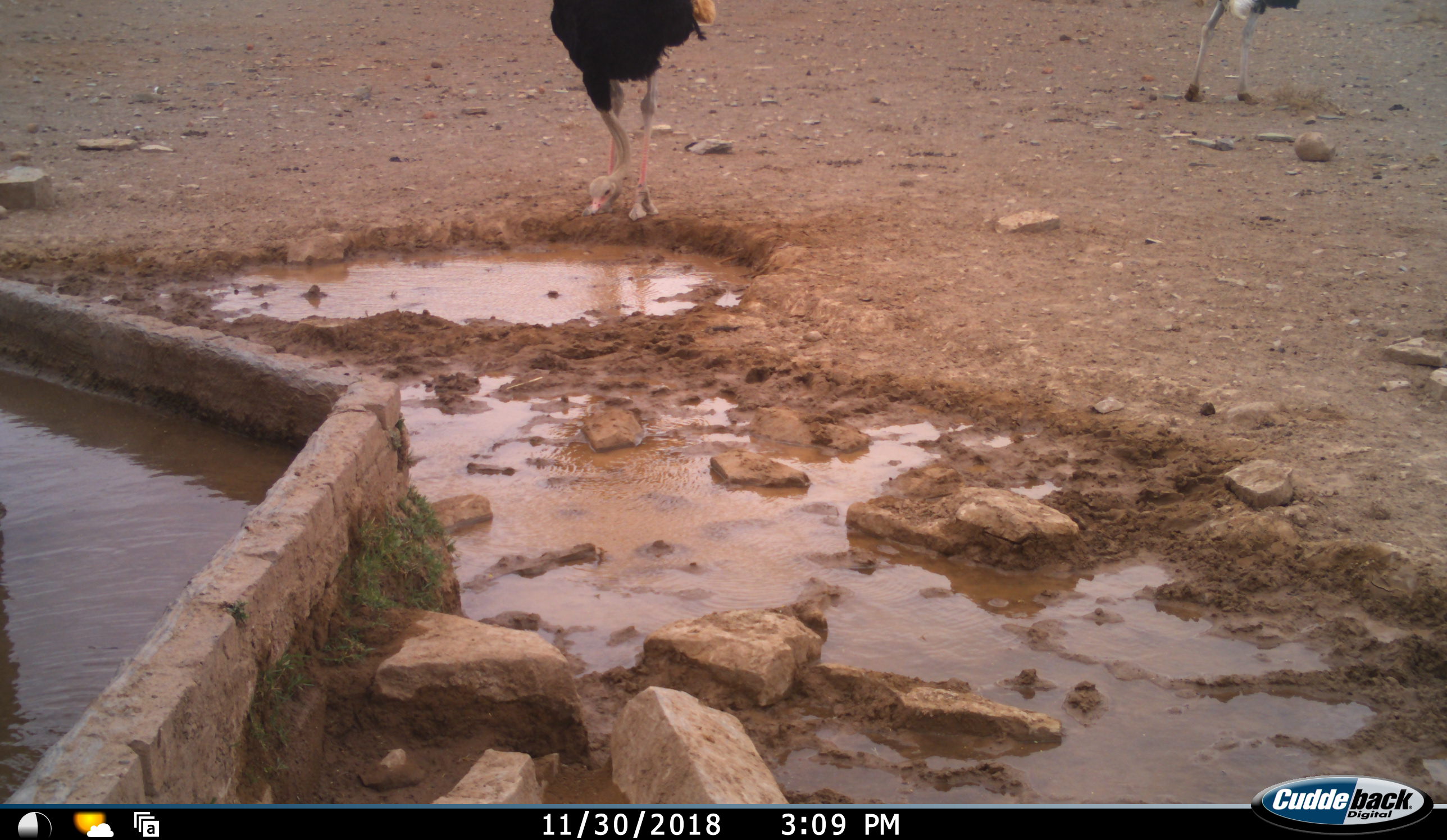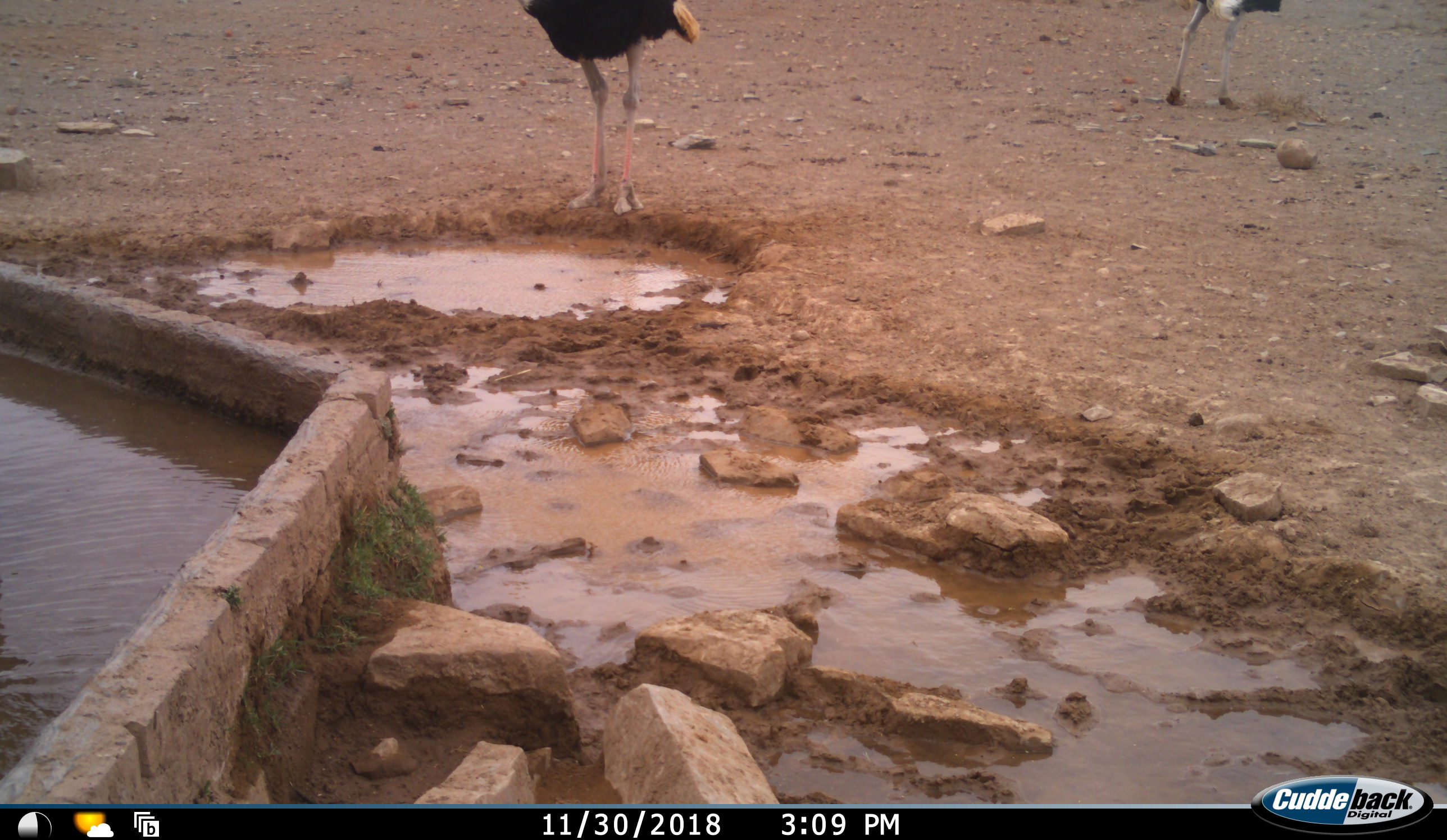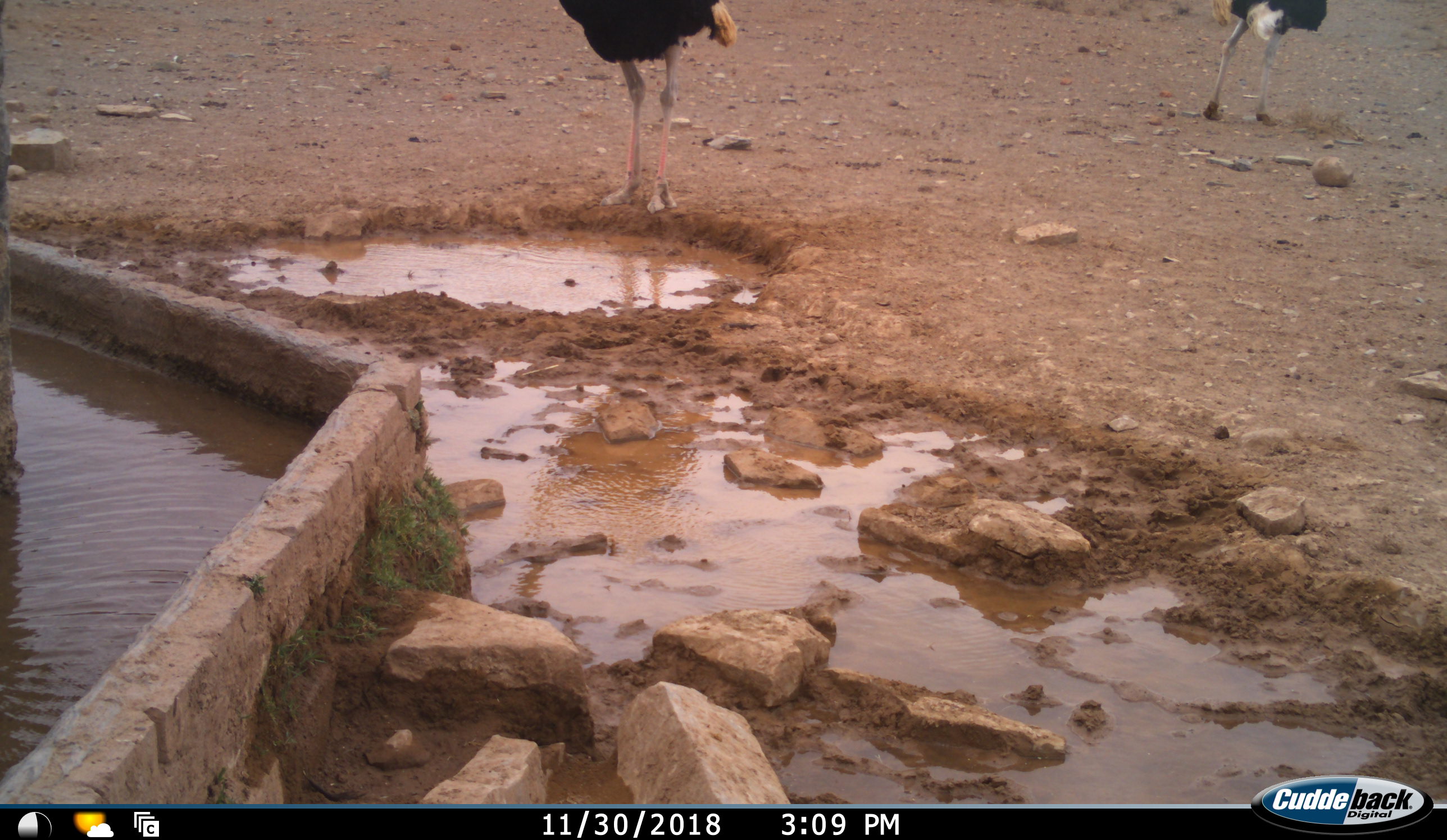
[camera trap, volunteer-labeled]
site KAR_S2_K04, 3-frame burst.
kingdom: Animalia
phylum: Chordata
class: Aves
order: Struthioniformes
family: Struthionidae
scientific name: Struthionidae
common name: ostrich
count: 2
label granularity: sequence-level